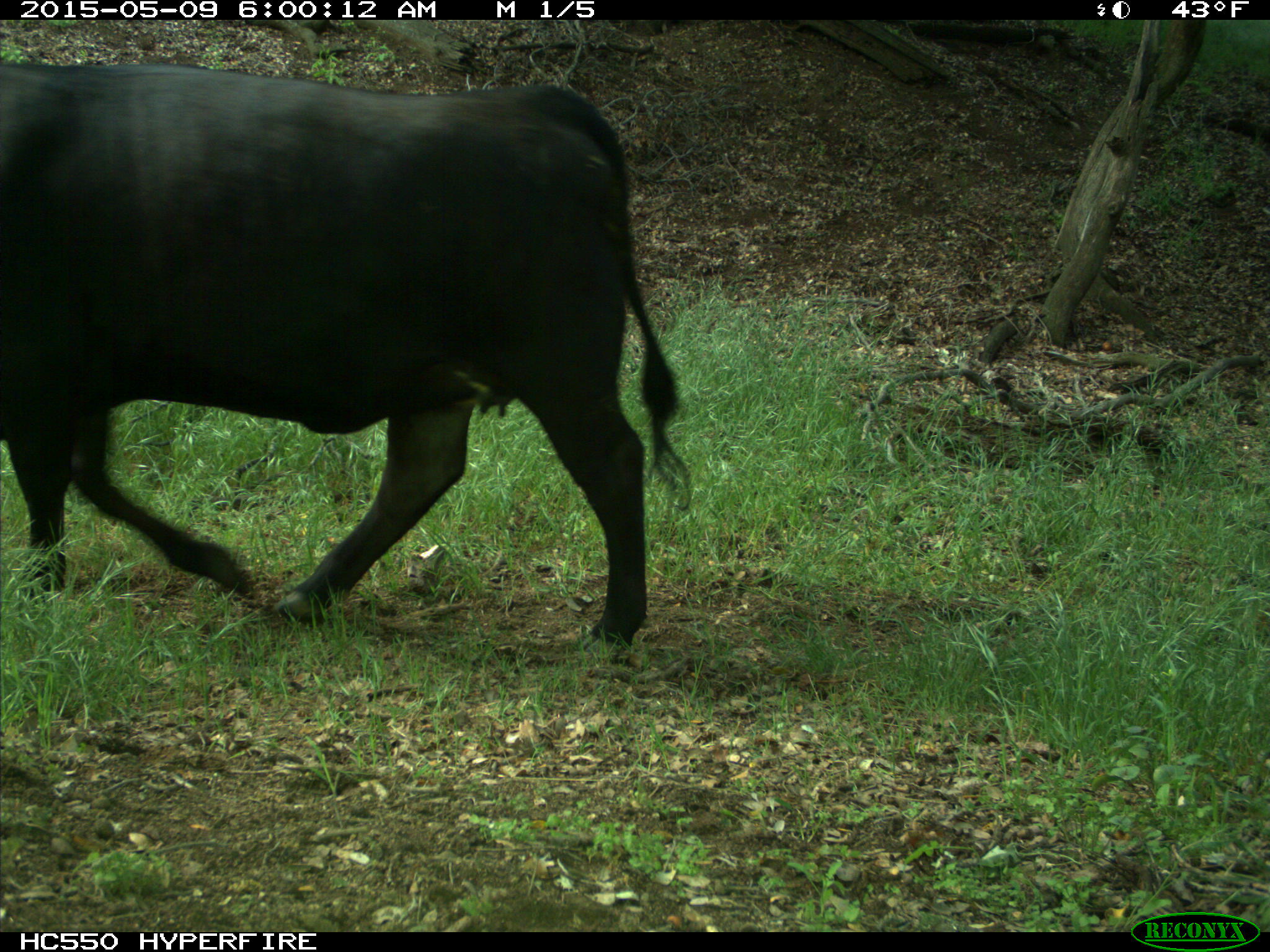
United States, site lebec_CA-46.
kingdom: Animalia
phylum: Chordata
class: Mammalia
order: Artiodactyla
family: Bovidae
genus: Bos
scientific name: Bos taurus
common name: domestic cow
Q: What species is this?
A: Bos taurus (domestic cow).